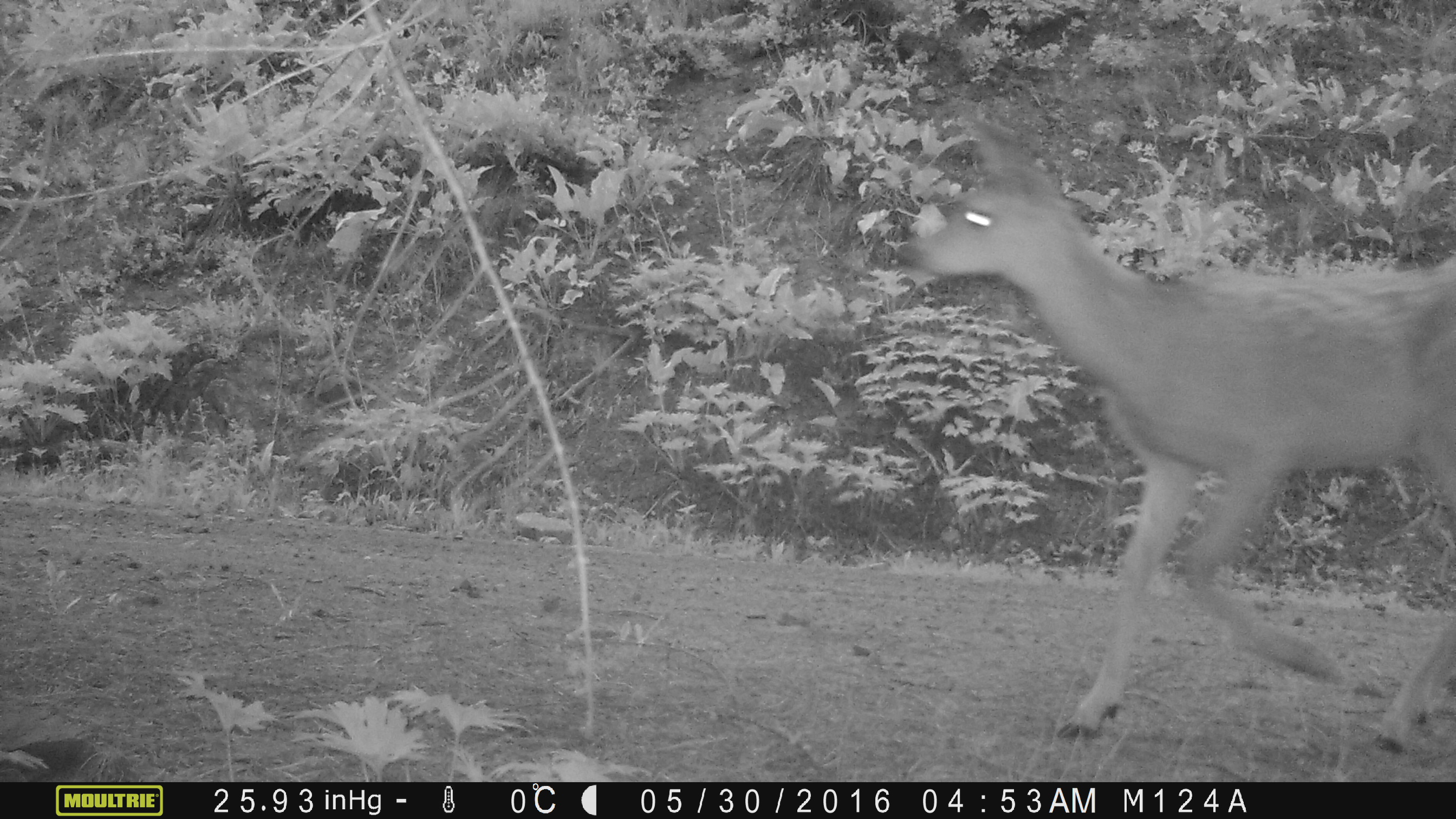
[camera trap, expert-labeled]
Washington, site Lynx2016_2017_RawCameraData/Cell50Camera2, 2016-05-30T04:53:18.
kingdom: Animalia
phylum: Chordata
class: Mammalia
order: Artiodactyla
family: Cervidae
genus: Odocoileus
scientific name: Odocoileus hemionus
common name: mule deer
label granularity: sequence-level